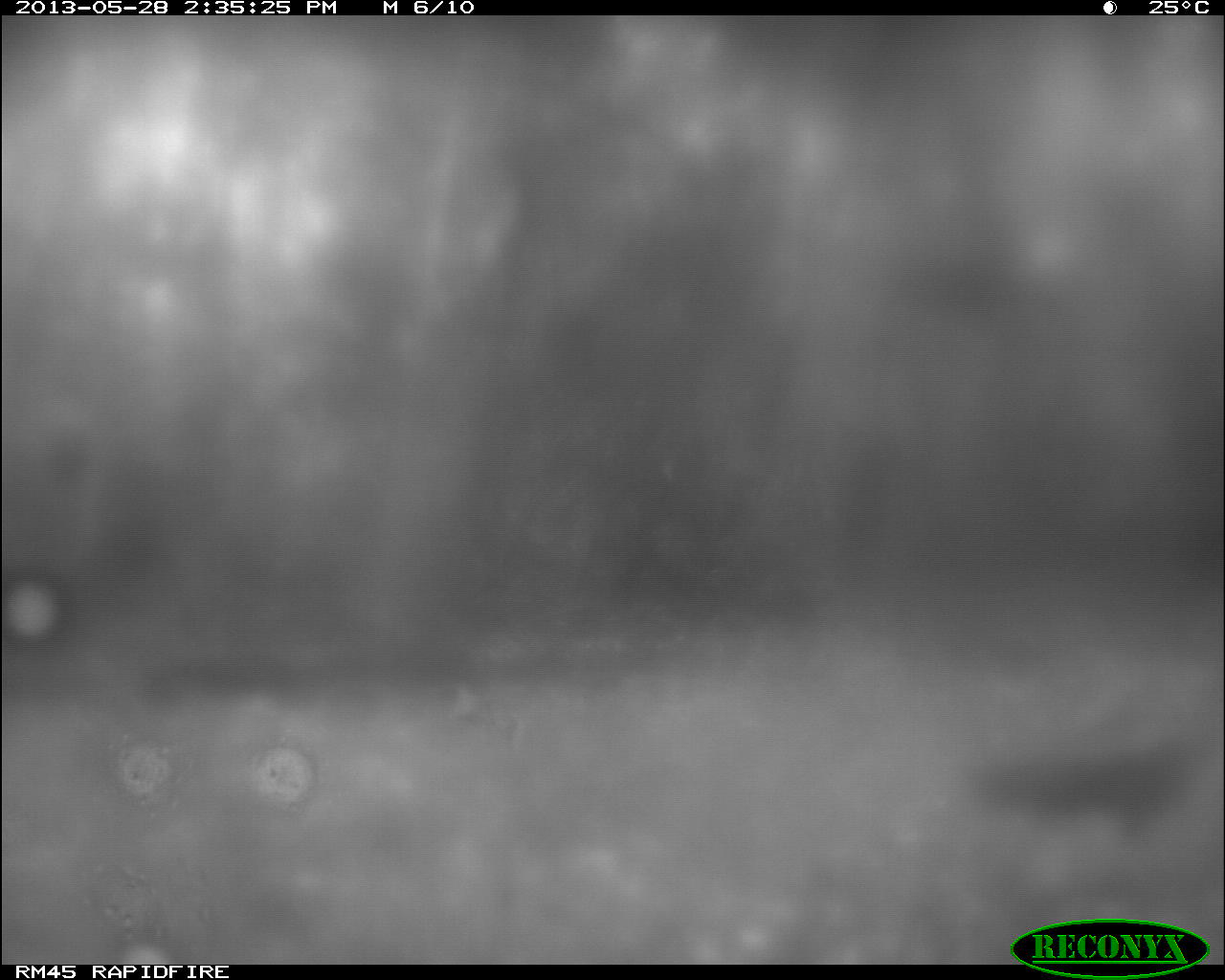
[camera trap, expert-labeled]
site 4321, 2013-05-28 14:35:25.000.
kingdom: Animalia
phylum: Chordata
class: Aves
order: Galliformes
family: Phasianidae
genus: Meleagris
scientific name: Meleagris ocellata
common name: ocellated turkey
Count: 1.